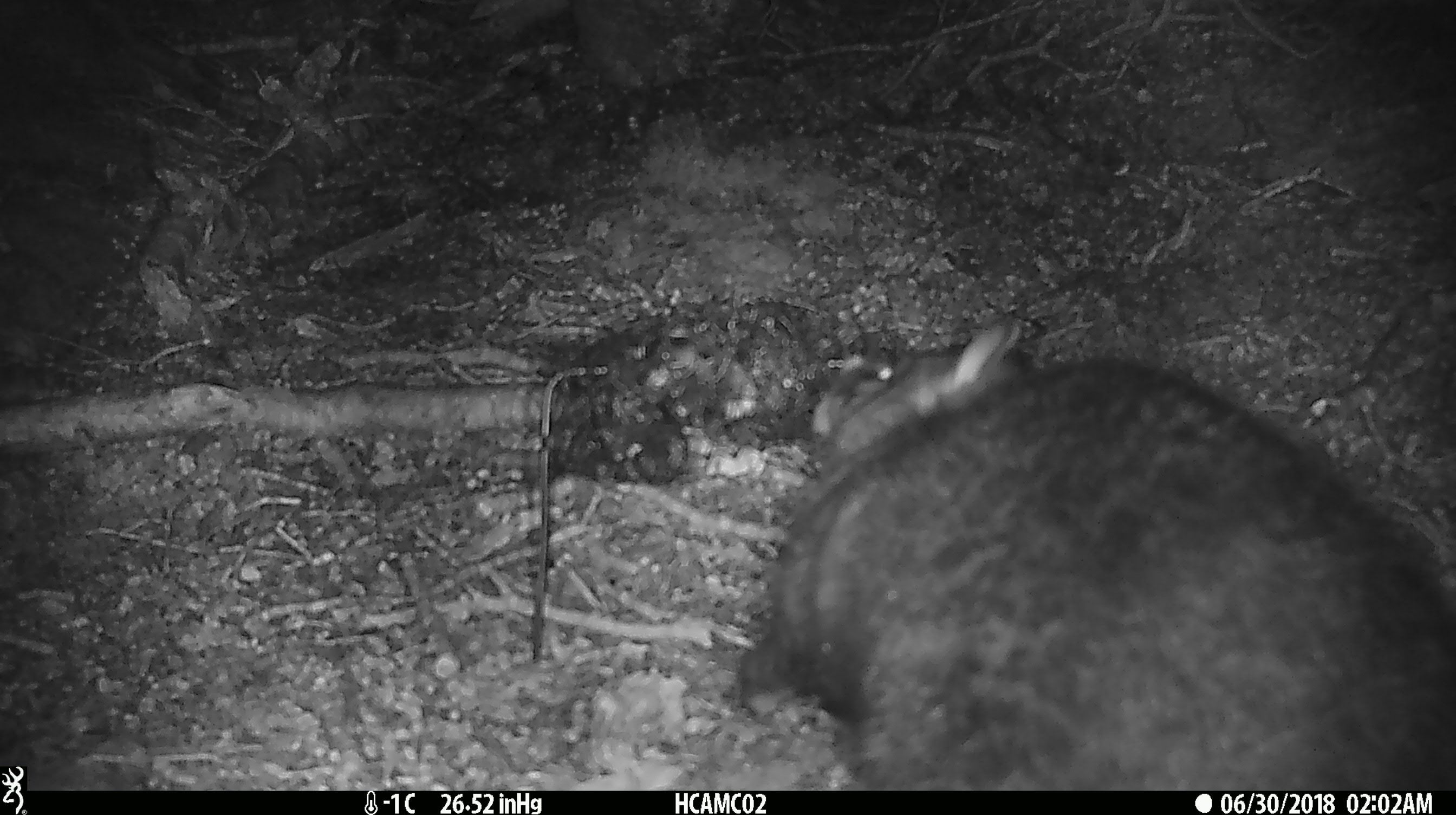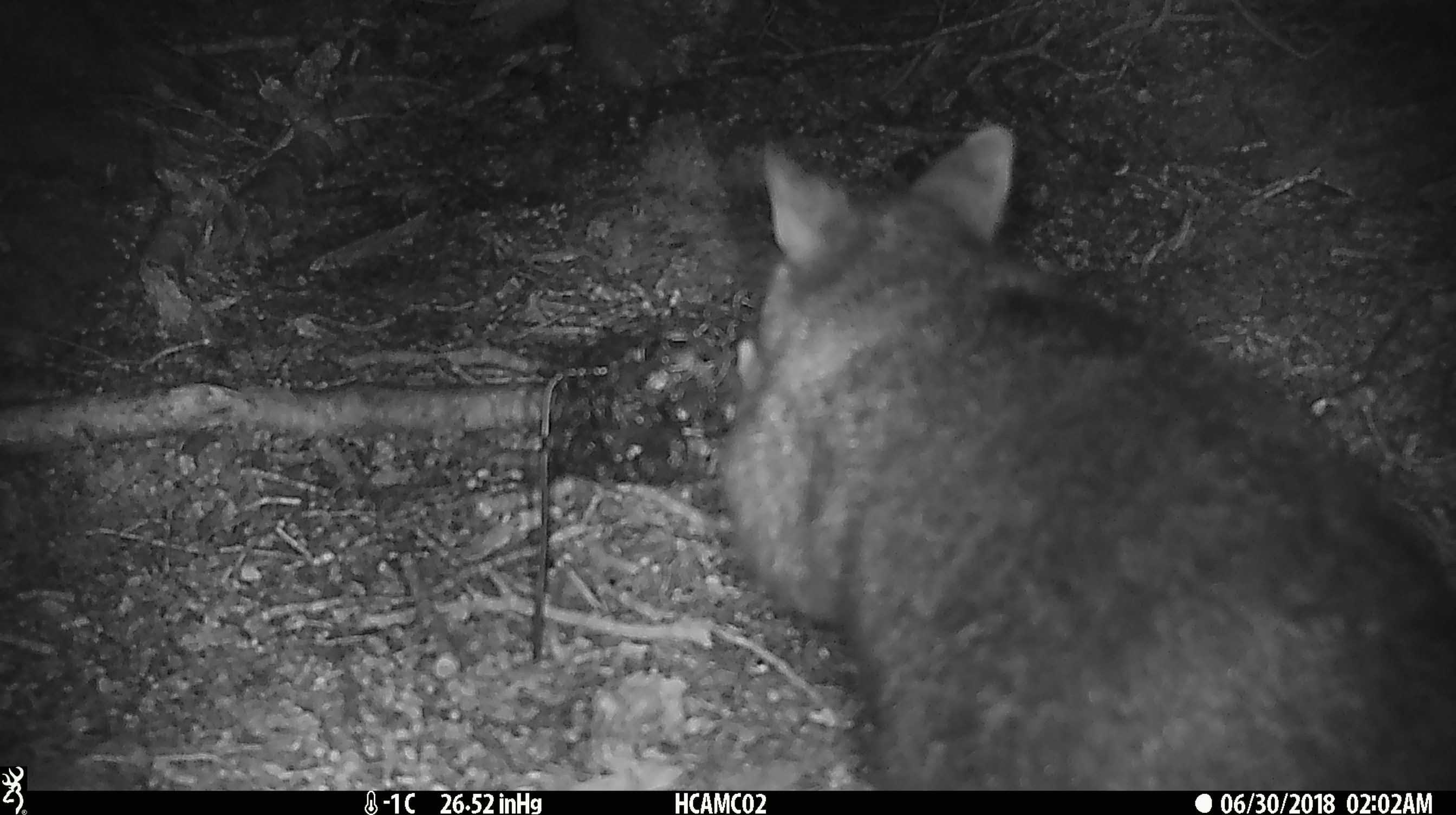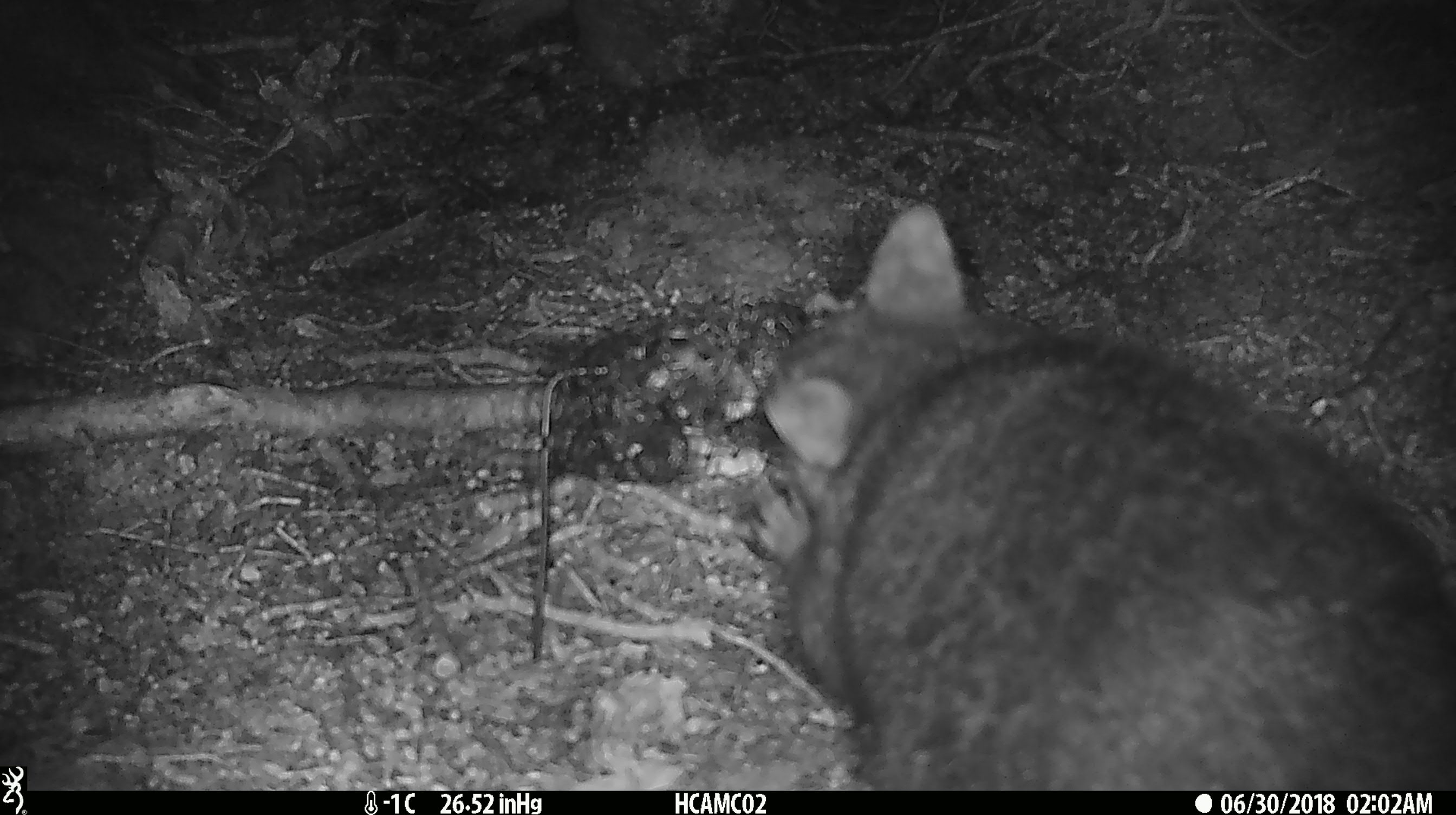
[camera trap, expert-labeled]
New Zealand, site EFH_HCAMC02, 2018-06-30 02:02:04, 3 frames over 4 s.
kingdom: Animalia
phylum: Chordata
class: Mammalia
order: Diprotodontia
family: Phalangeridae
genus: Trichosurus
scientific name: Trichosurus vulpecula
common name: common brushtail possum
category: possum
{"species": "possum (common brushtail possum) (Trichosurus vulpecula)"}